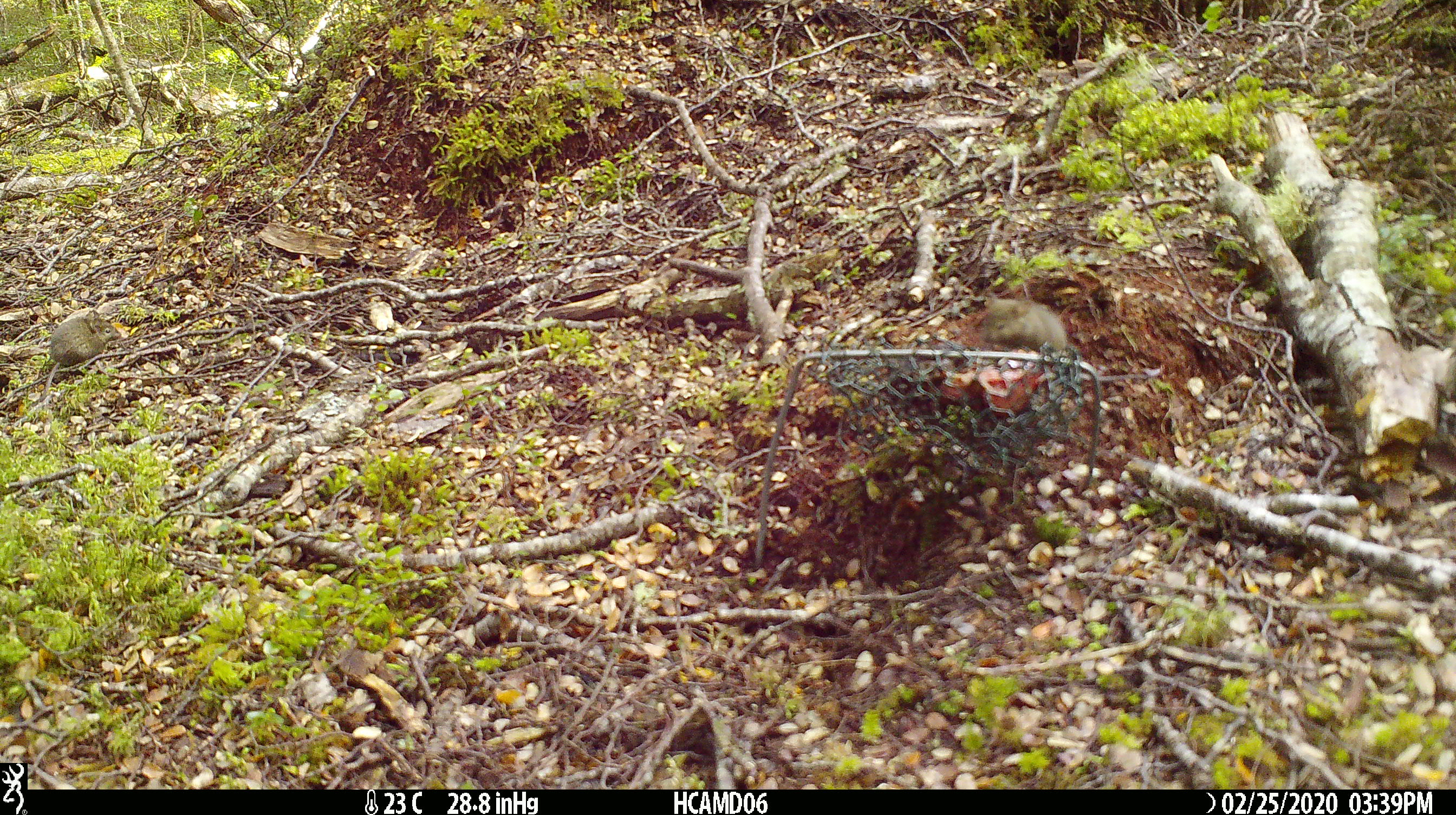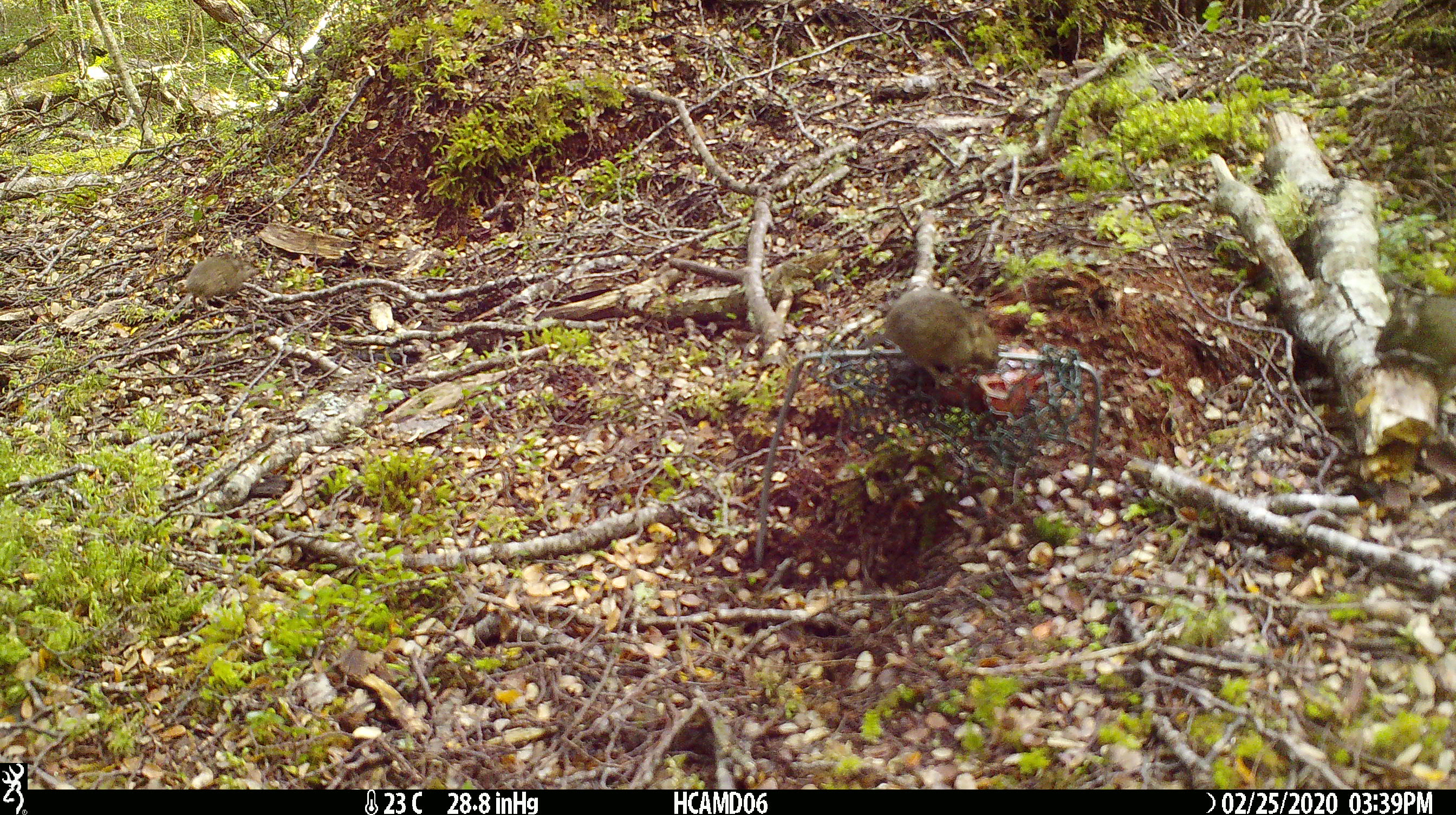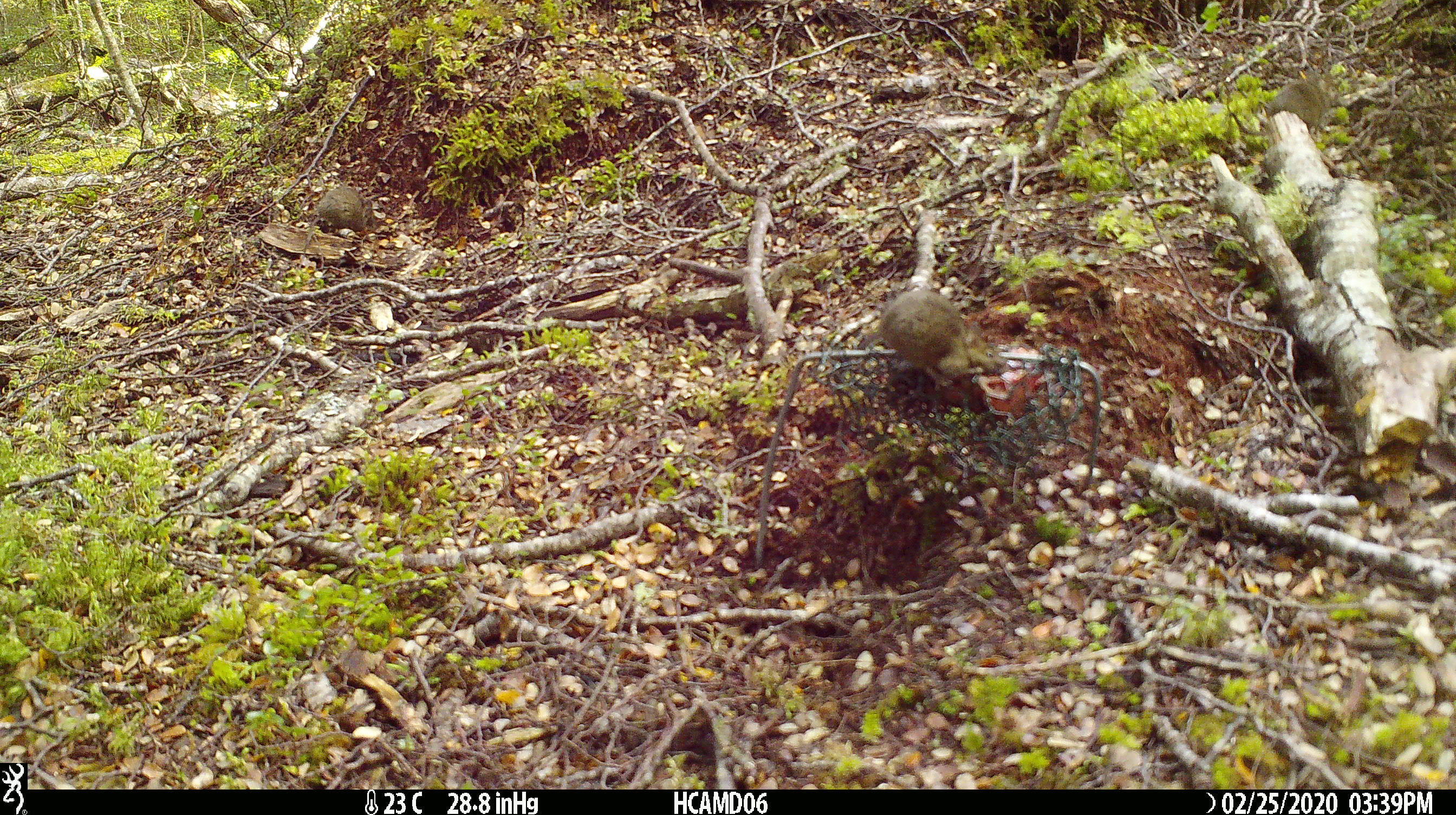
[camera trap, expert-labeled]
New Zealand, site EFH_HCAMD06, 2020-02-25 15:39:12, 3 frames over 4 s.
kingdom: Animalia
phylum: Chordata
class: Mammalia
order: Rodentia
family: Muridae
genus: Mus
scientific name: Mus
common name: mouse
Mouse (Mus).